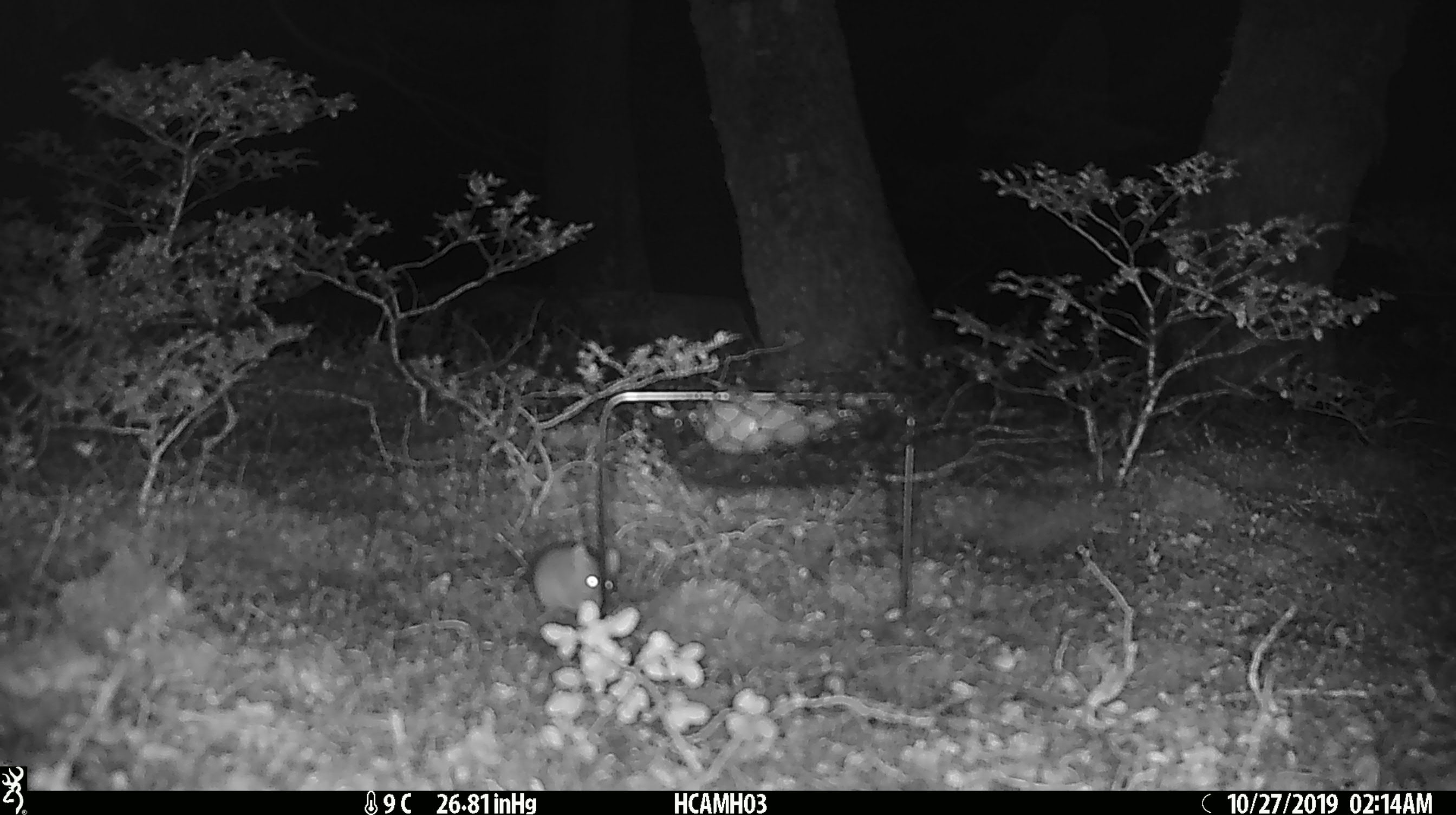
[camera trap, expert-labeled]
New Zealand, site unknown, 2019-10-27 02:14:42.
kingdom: Animalia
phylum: Chordata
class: Mammalia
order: Rodentia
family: Muridae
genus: Mus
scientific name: Mus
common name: mouse